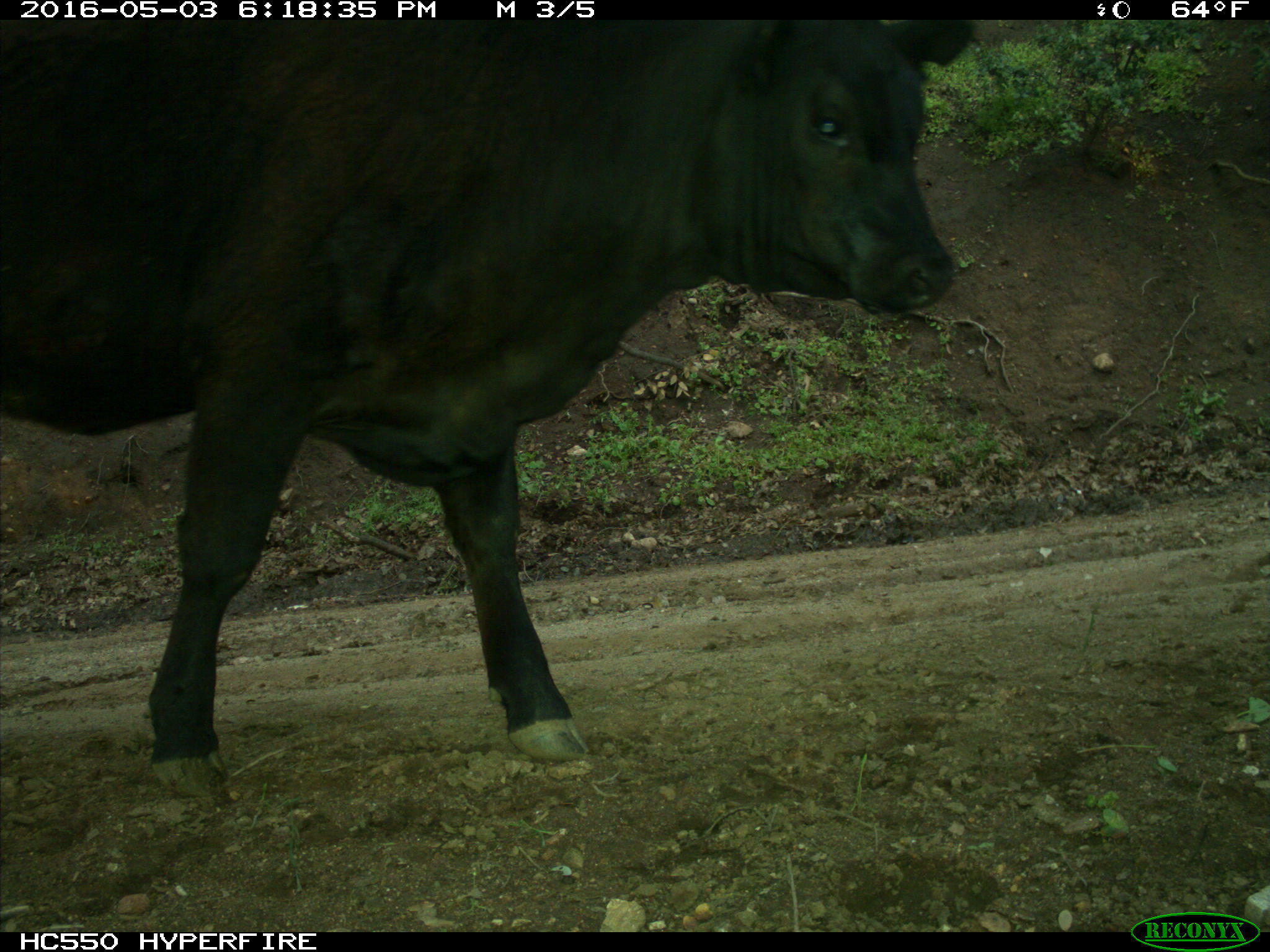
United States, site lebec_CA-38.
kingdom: Animalia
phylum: Chordata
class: Mammalia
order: Artiodactyla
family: Bovidae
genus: Bos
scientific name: Bos taurus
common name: domestic cow